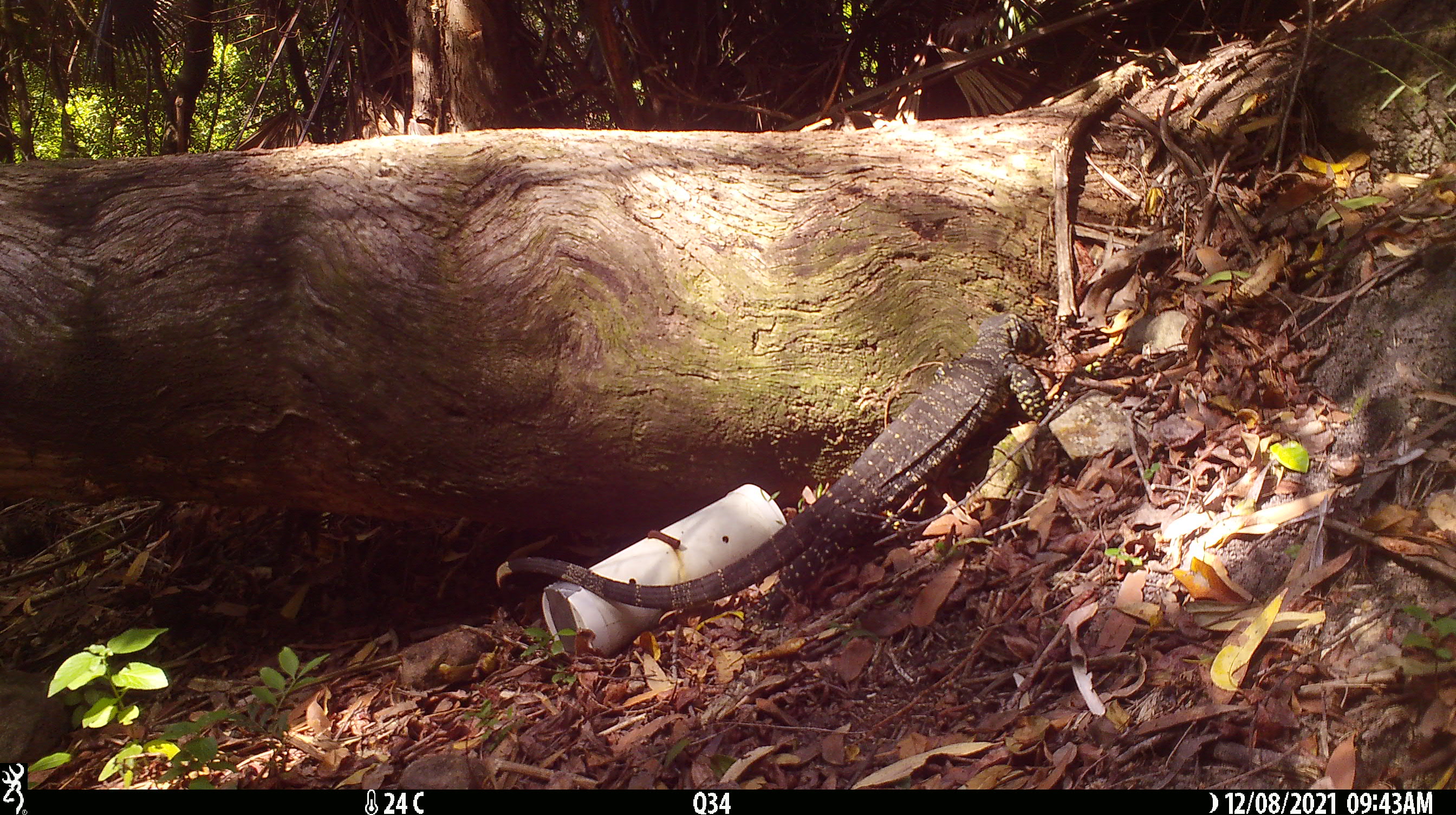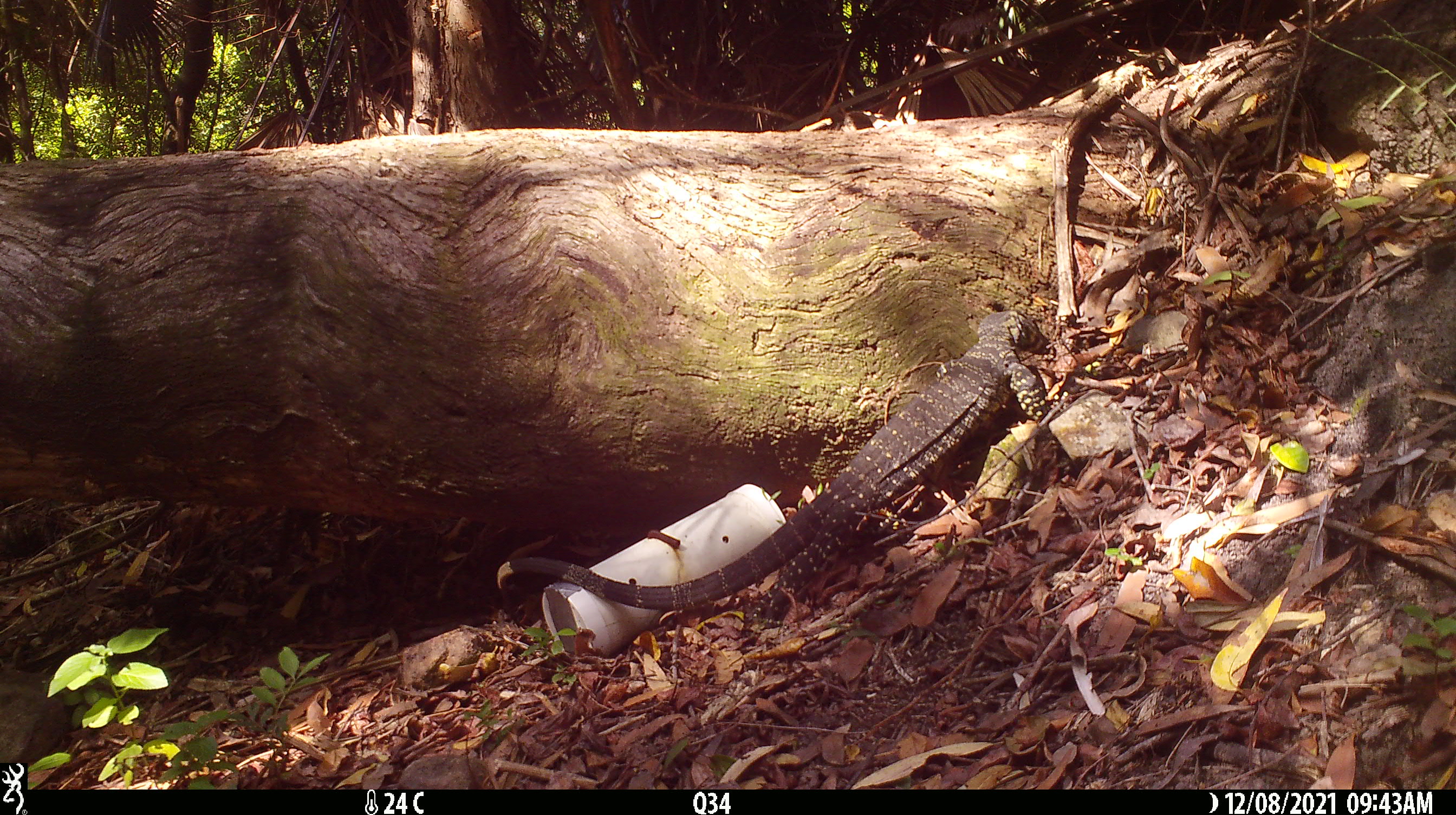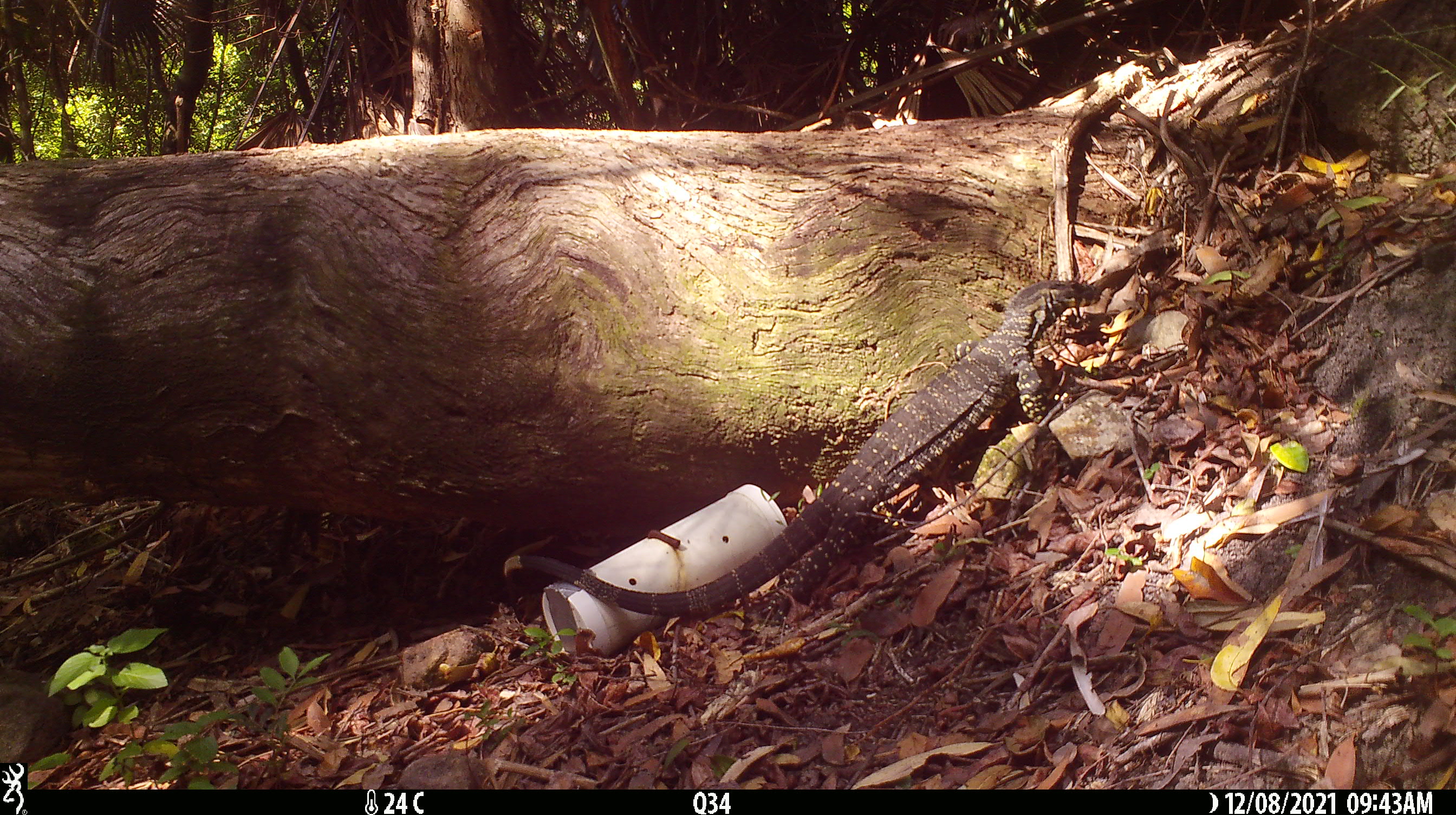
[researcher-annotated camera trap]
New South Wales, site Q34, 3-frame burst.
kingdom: Animalia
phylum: Chordata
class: Reptilia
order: Squamata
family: Varanidae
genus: Varanus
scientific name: Varanus varius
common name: lace monitor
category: goanna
Goanna (lace monitor) (Varanus varius).